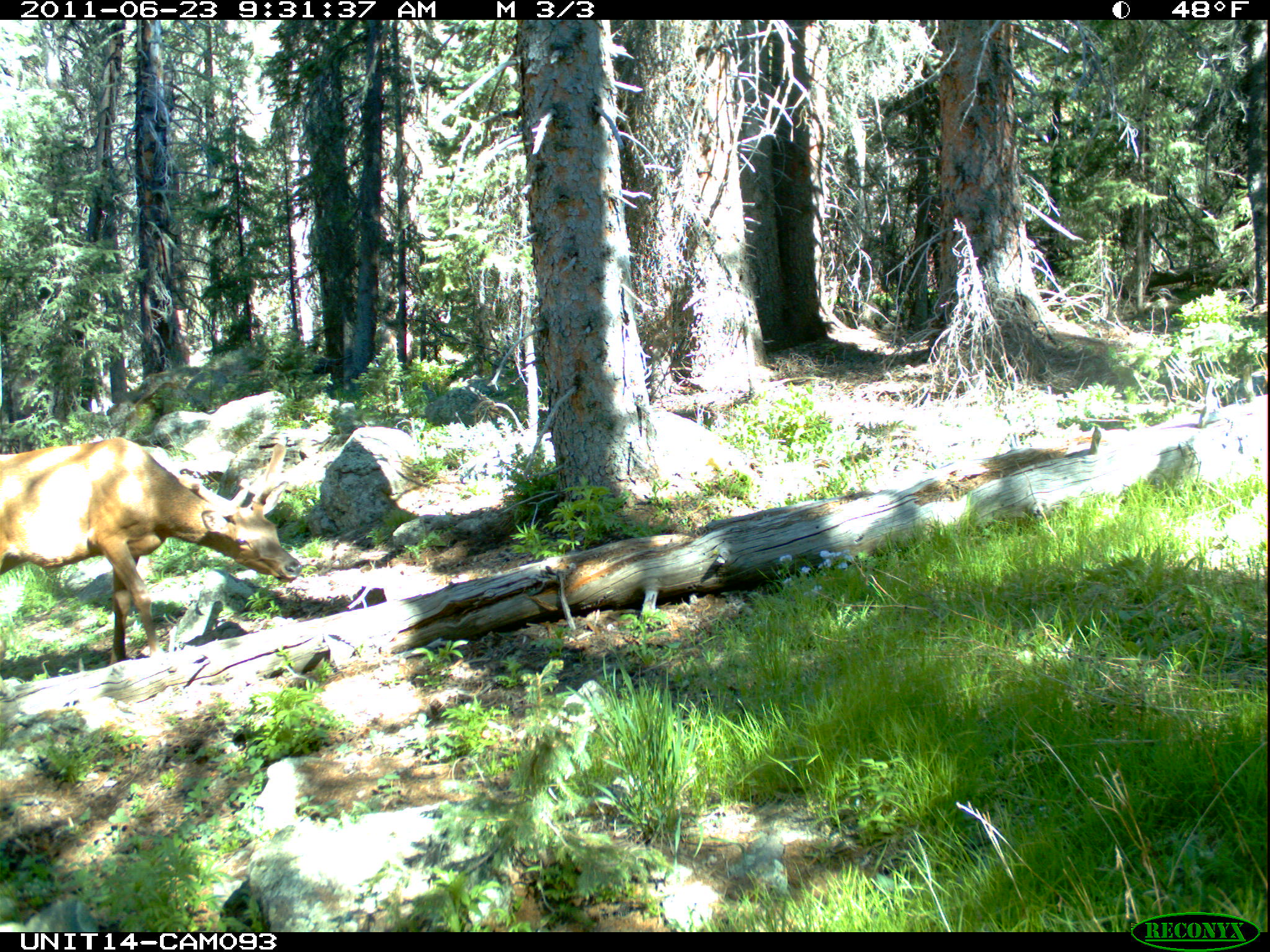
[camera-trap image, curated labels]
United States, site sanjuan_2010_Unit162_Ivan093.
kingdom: Animalia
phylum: Chordata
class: Mammalia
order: Artiodactyla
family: Cervidae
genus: Cervus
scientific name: Cervus elaphus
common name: red deer